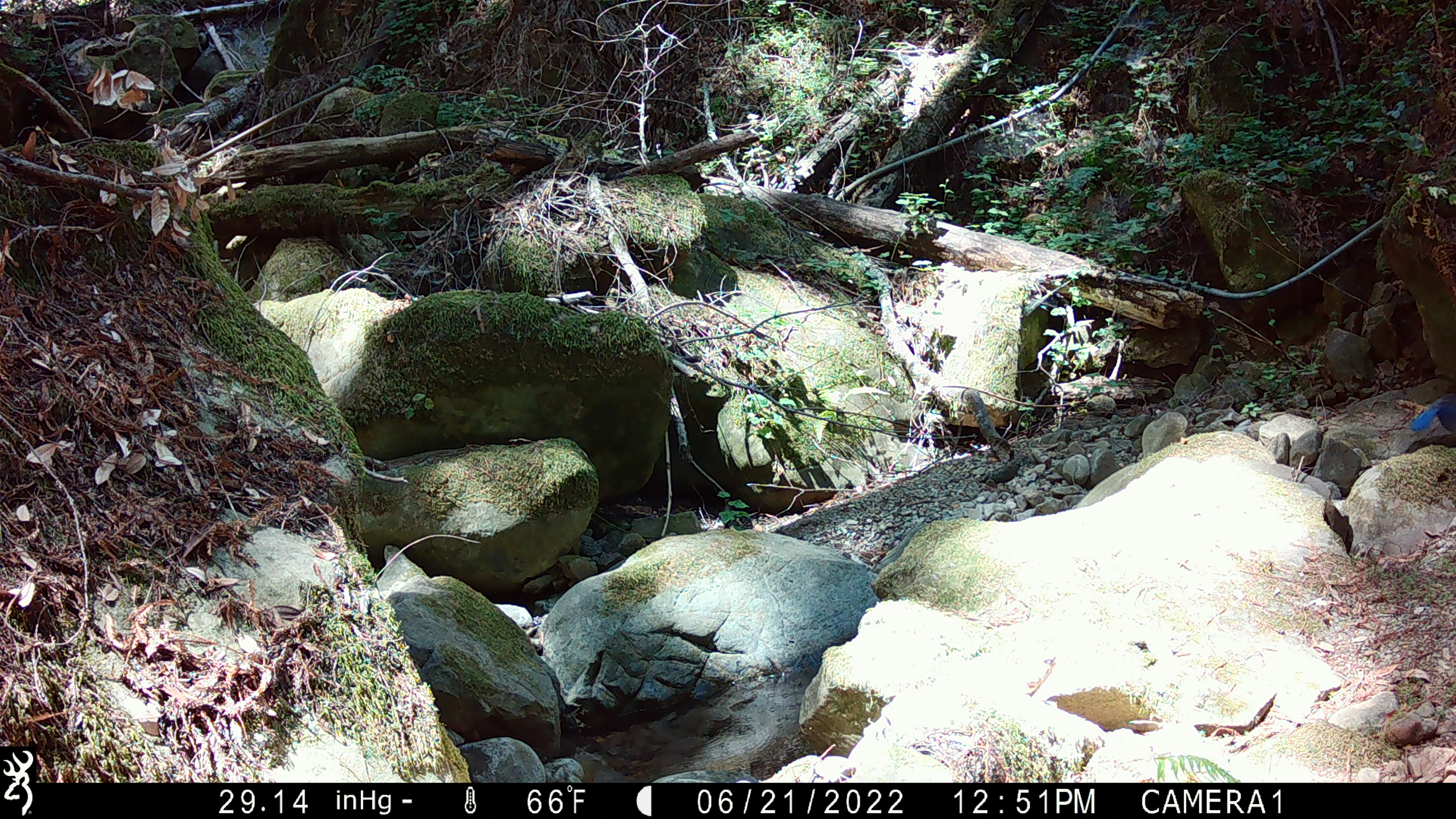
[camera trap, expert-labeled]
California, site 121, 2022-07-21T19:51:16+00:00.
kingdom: Animalia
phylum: Chordata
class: Aves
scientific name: Aves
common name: bird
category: unknown bird